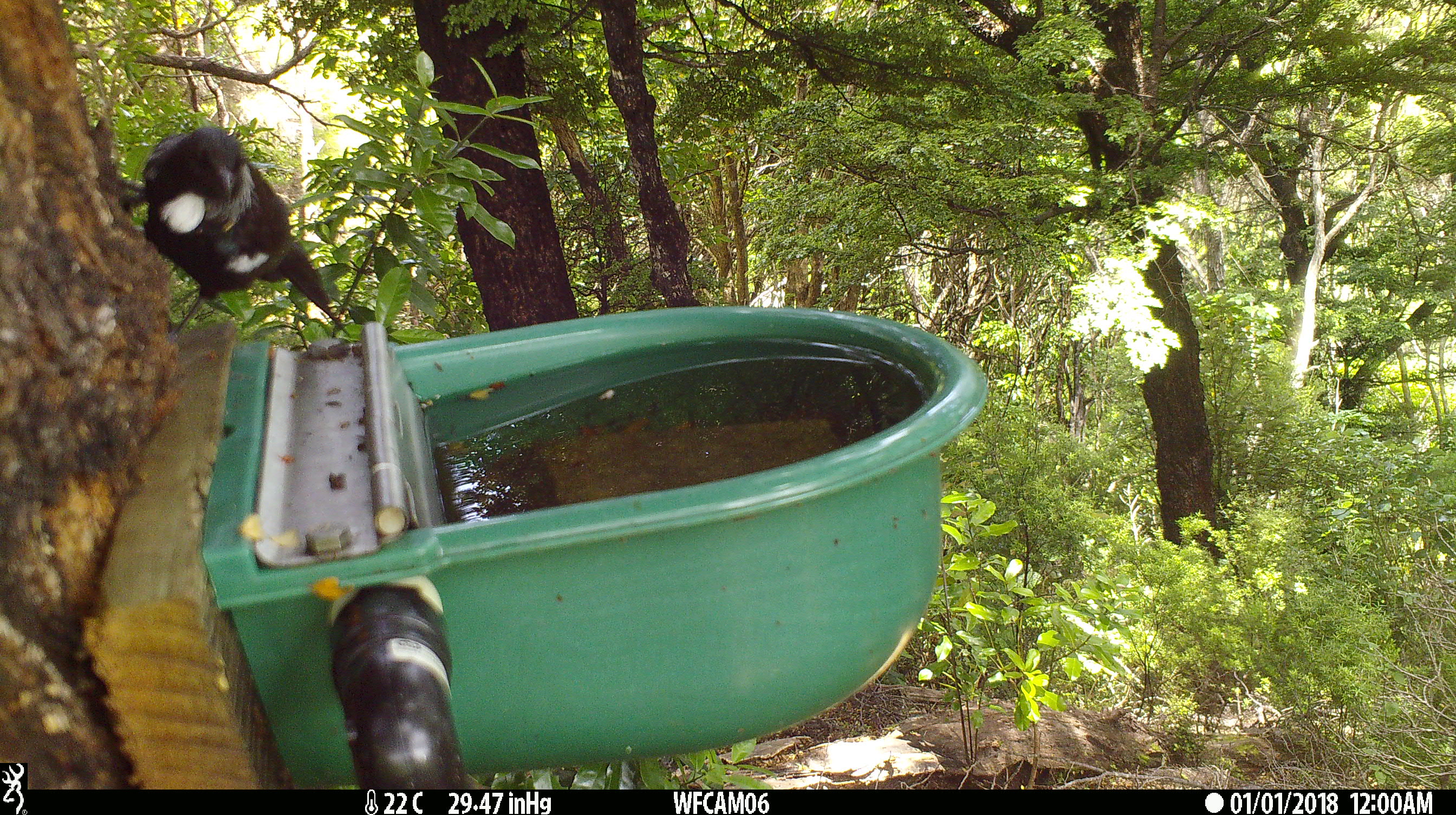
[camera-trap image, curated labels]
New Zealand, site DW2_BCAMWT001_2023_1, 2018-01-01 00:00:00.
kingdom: Animalia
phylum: Chordata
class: Aves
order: Passeriformes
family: Meliphagidae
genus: Prosthemadera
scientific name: Prosthemadera novaeseelandiae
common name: tui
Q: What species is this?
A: Tui (Prosthemadera novaeseelandiae).